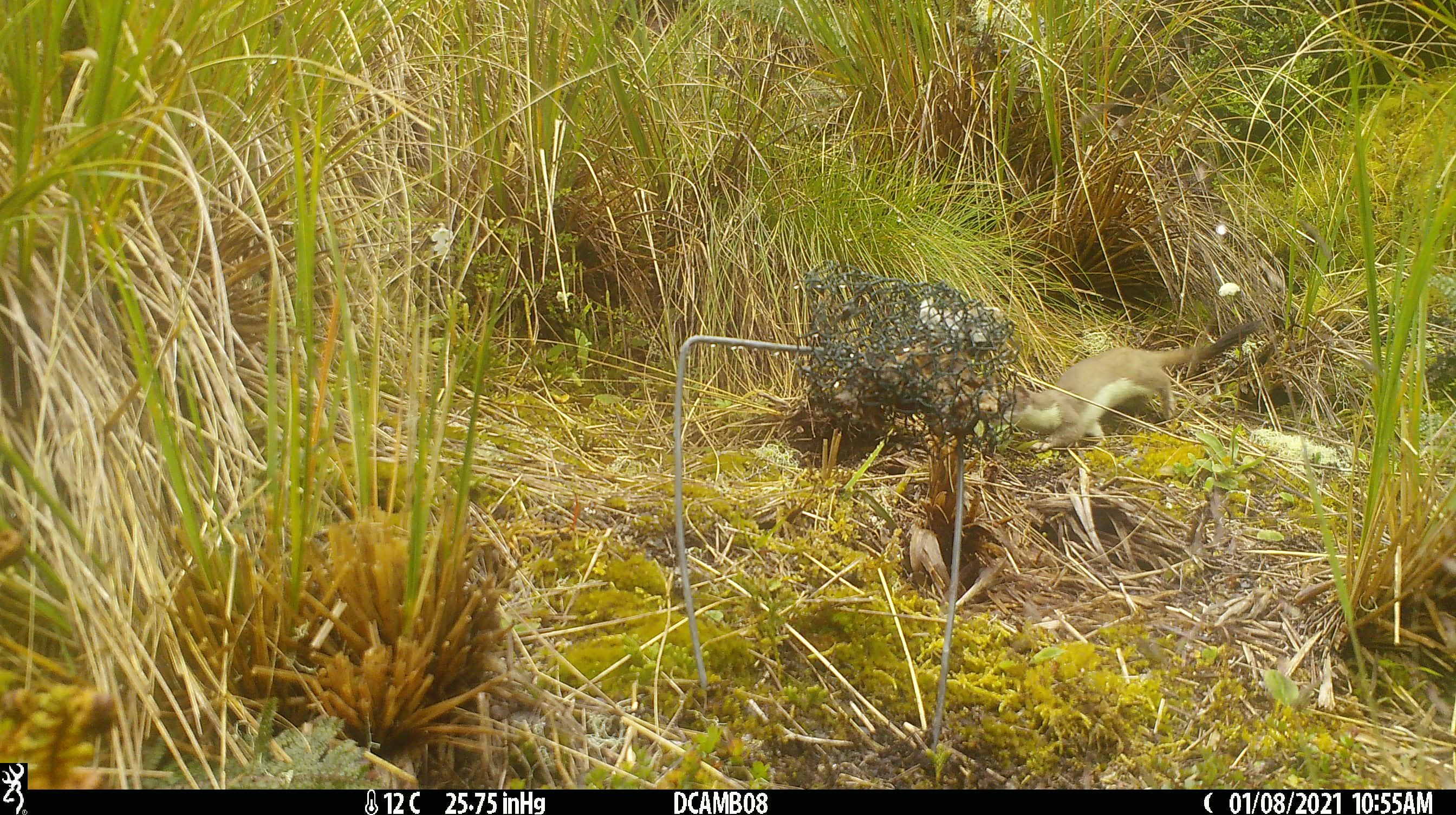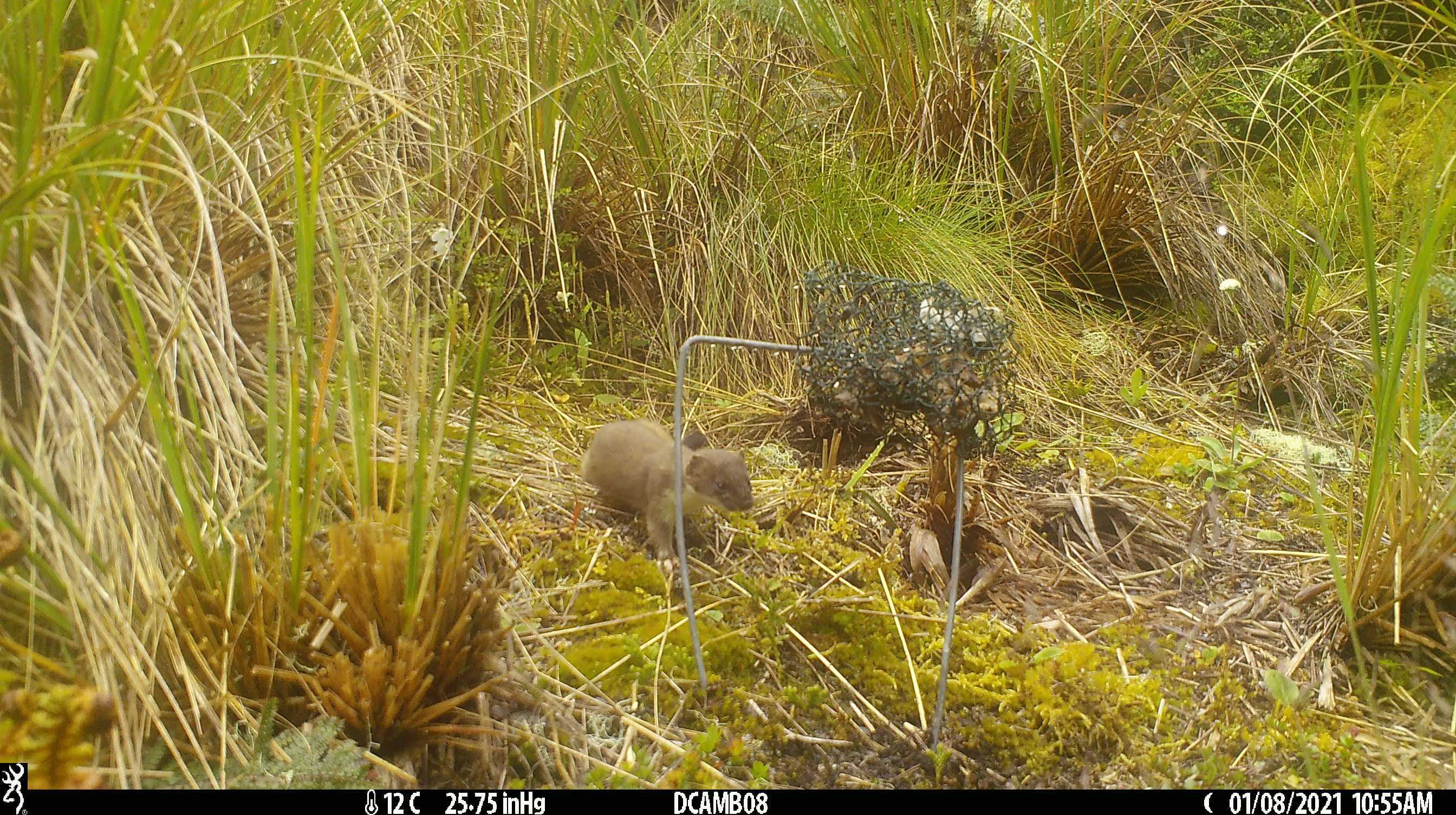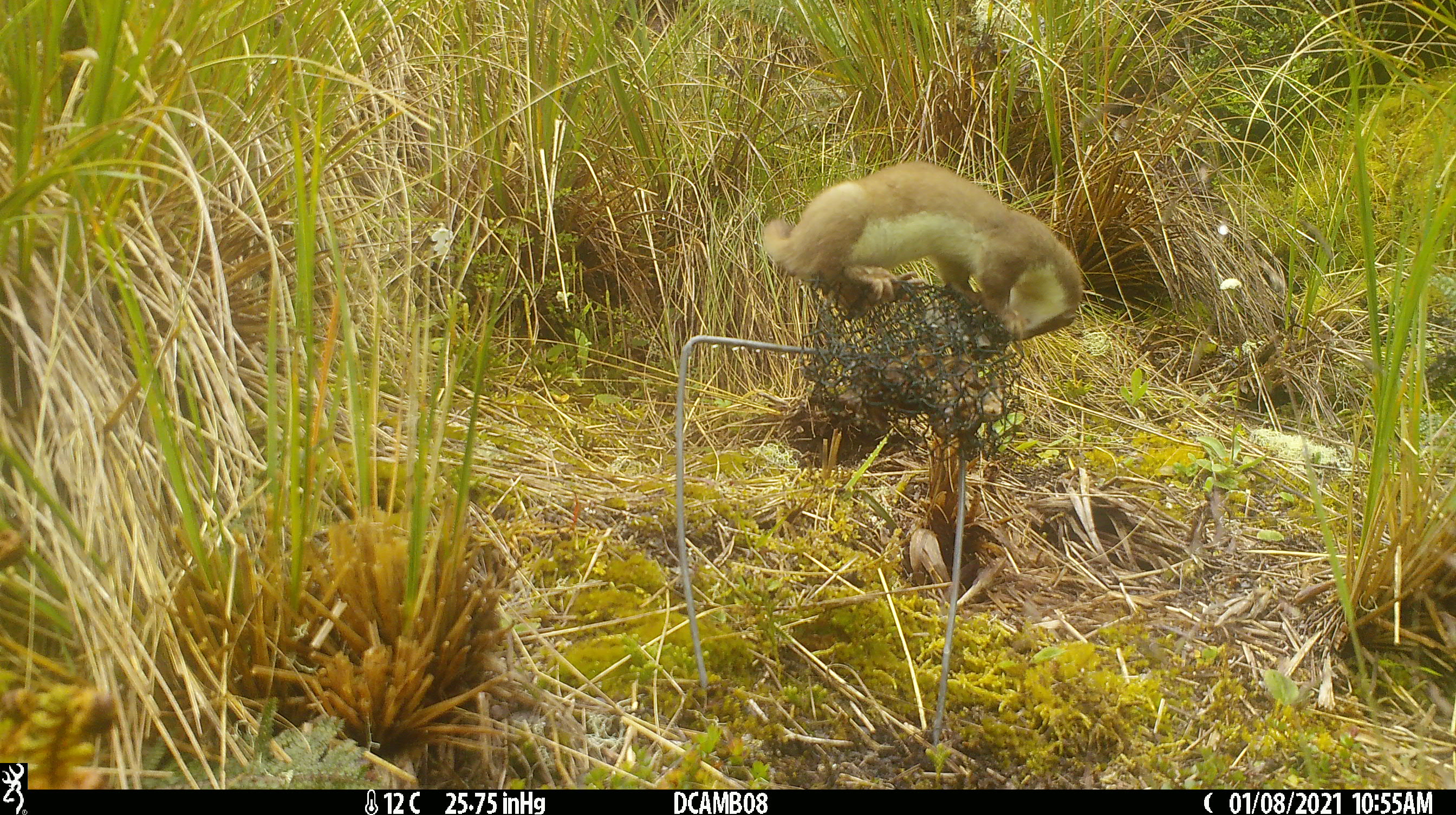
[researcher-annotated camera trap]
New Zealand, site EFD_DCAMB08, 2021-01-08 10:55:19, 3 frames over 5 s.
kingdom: Animalia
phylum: Chordata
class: Mammalia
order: Carnivora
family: Mustelidae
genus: Mustela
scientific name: Mustela erminea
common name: stoat